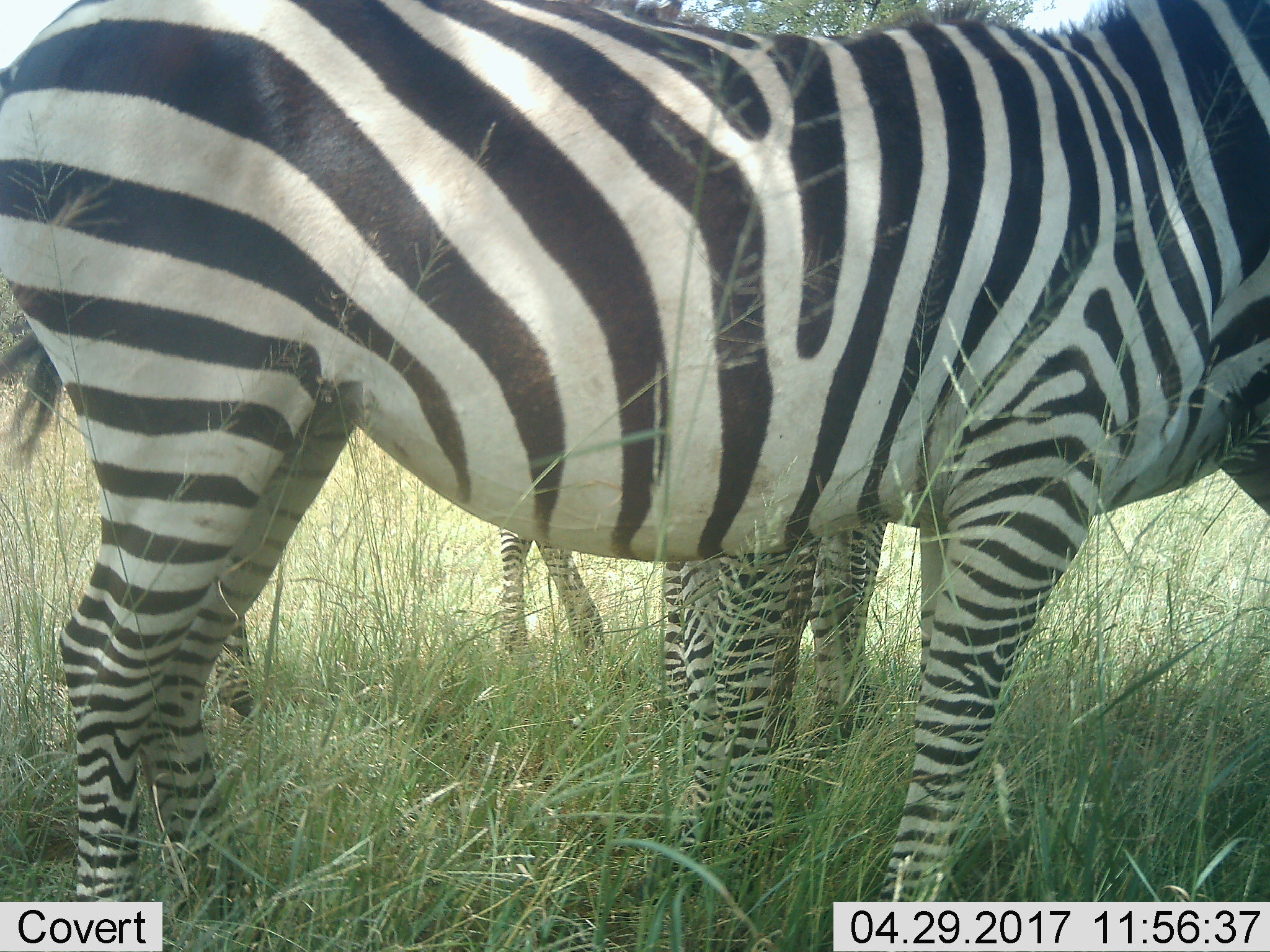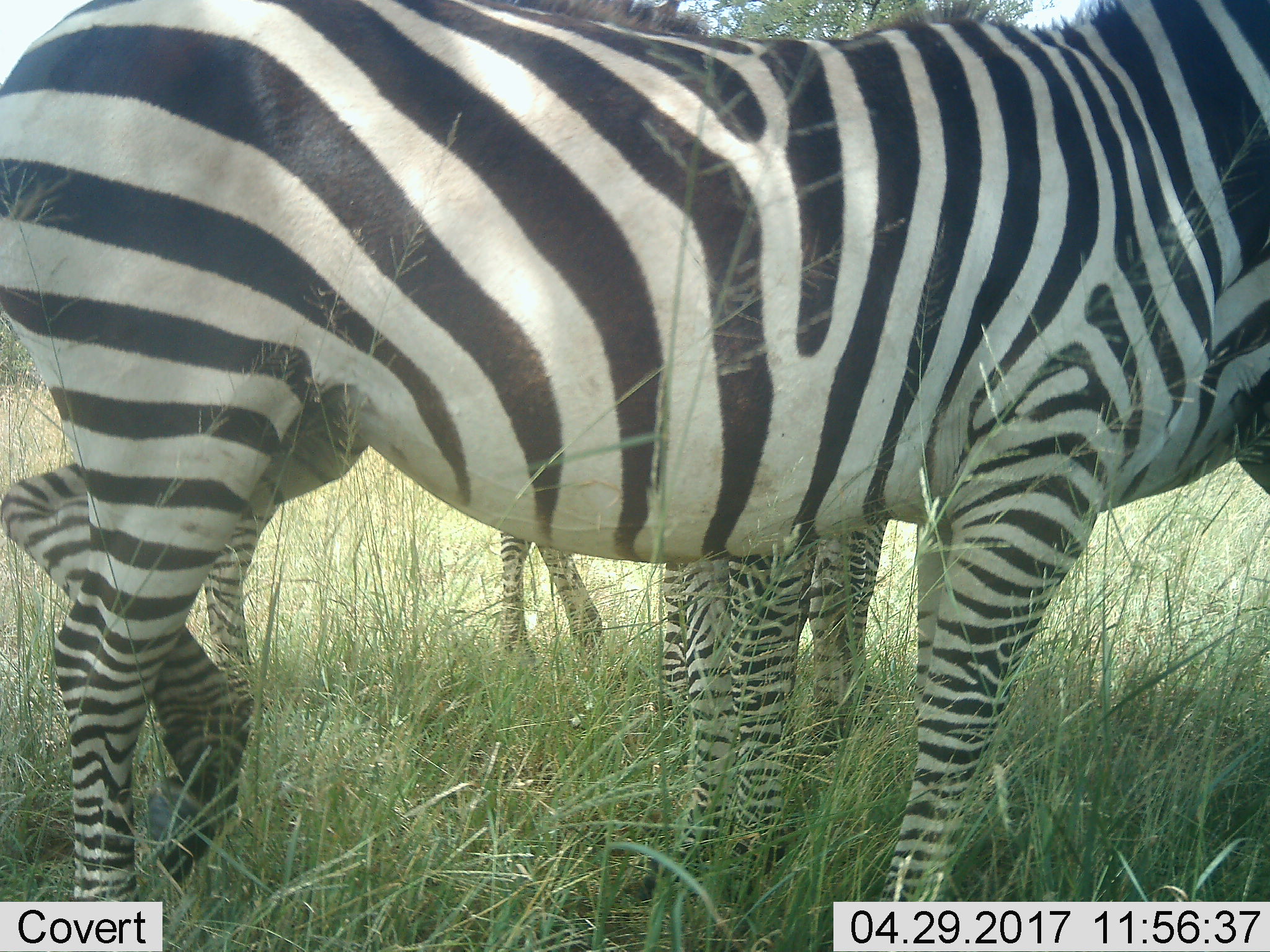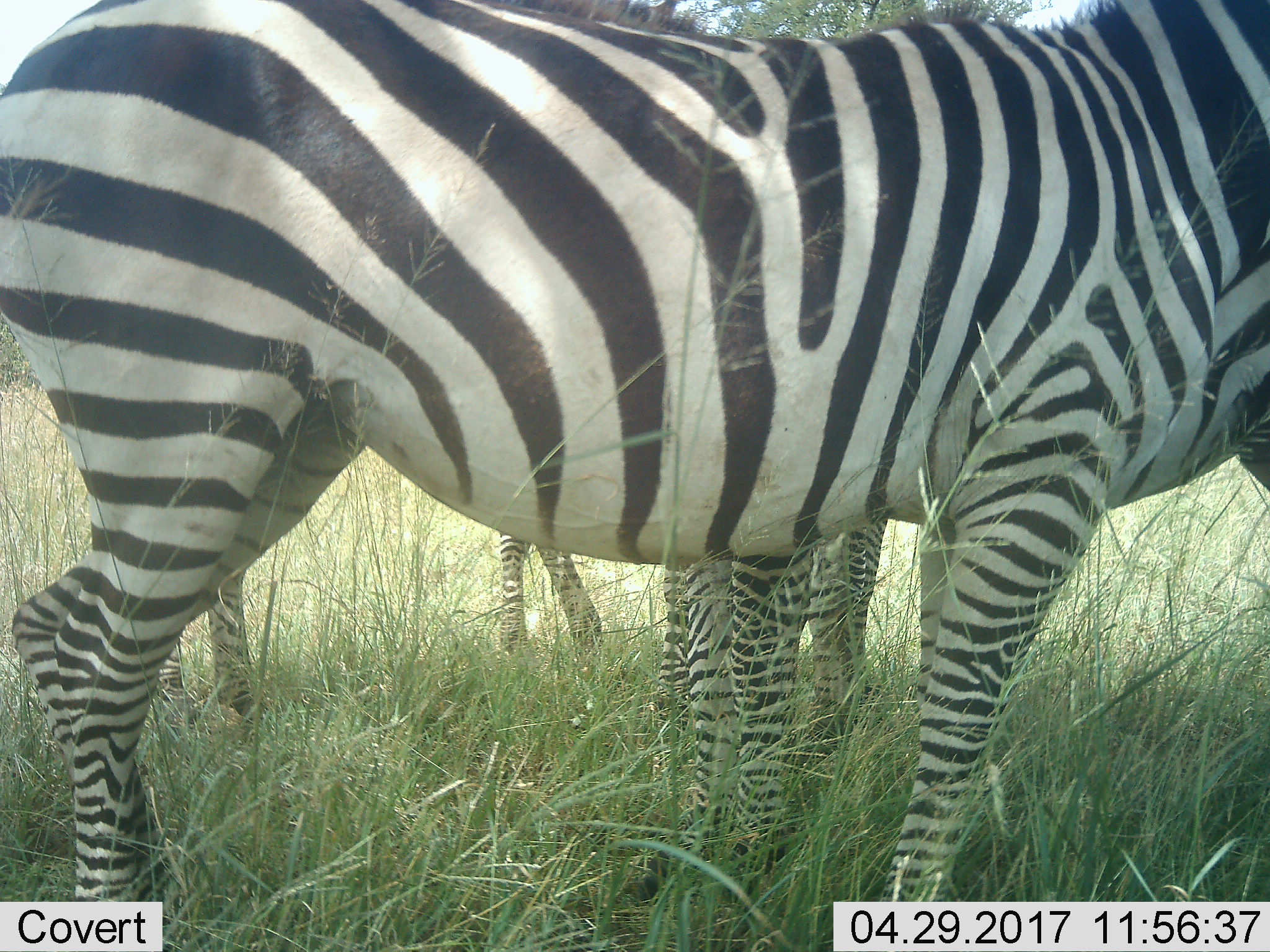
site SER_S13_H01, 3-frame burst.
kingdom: Animalia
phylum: Chordata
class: Mammalia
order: Perissodactyla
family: Equidae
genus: Equus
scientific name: Equus quagga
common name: plains zebra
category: zebraplains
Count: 3.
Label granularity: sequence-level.